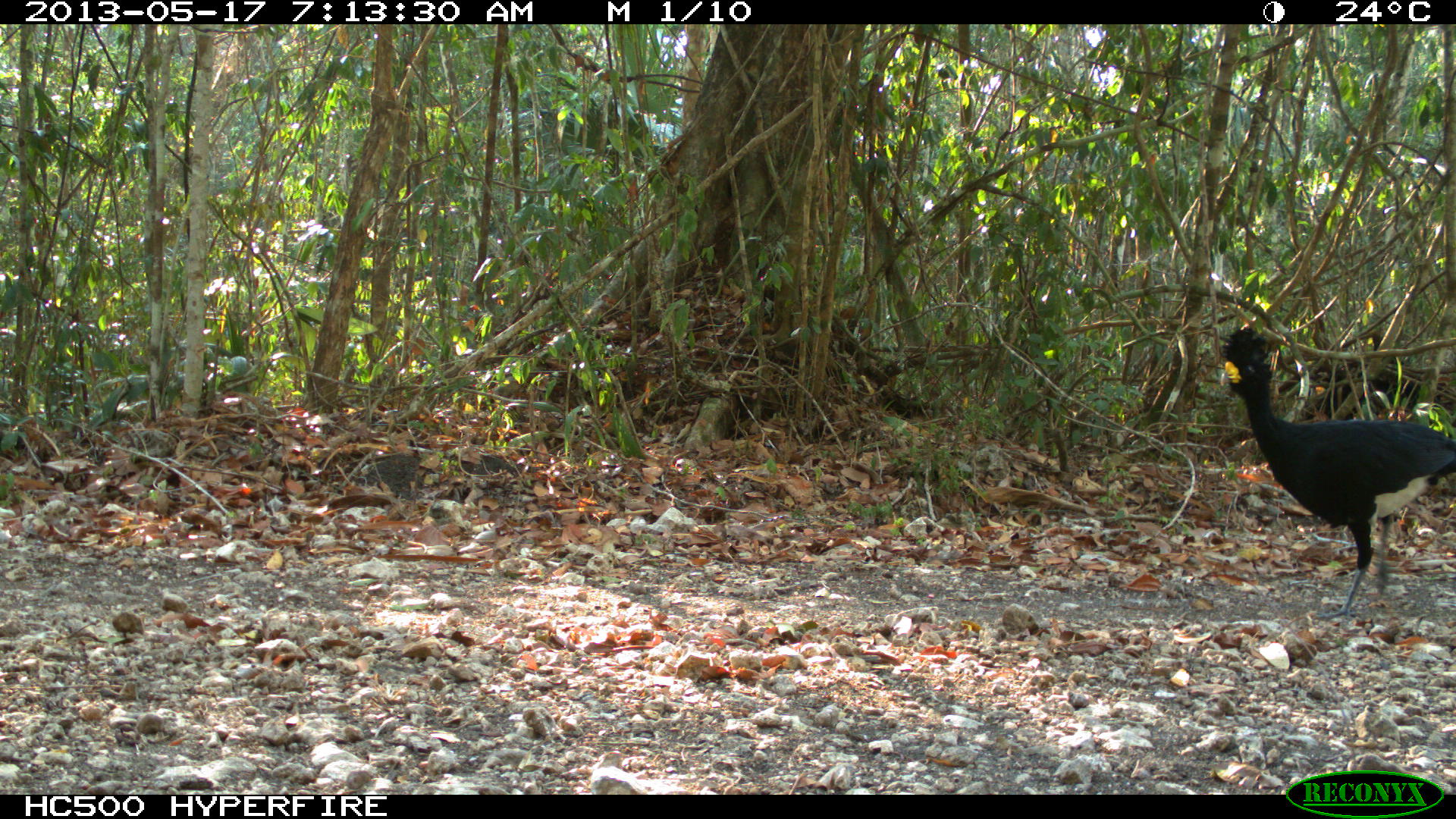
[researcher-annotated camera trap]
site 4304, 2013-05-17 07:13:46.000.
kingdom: Animalia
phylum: Chordata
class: Aves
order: Galliformes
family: Cracidae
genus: Crax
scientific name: Crax rubra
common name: great curassow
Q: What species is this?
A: Crax rubra (great curassow).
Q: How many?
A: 1.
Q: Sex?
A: Male.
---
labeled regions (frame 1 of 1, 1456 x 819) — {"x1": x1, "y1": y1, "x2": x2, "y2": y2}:
crax rubra: {"x1": 1220, "y1": 327, "x2": 1456, "y2": 619}